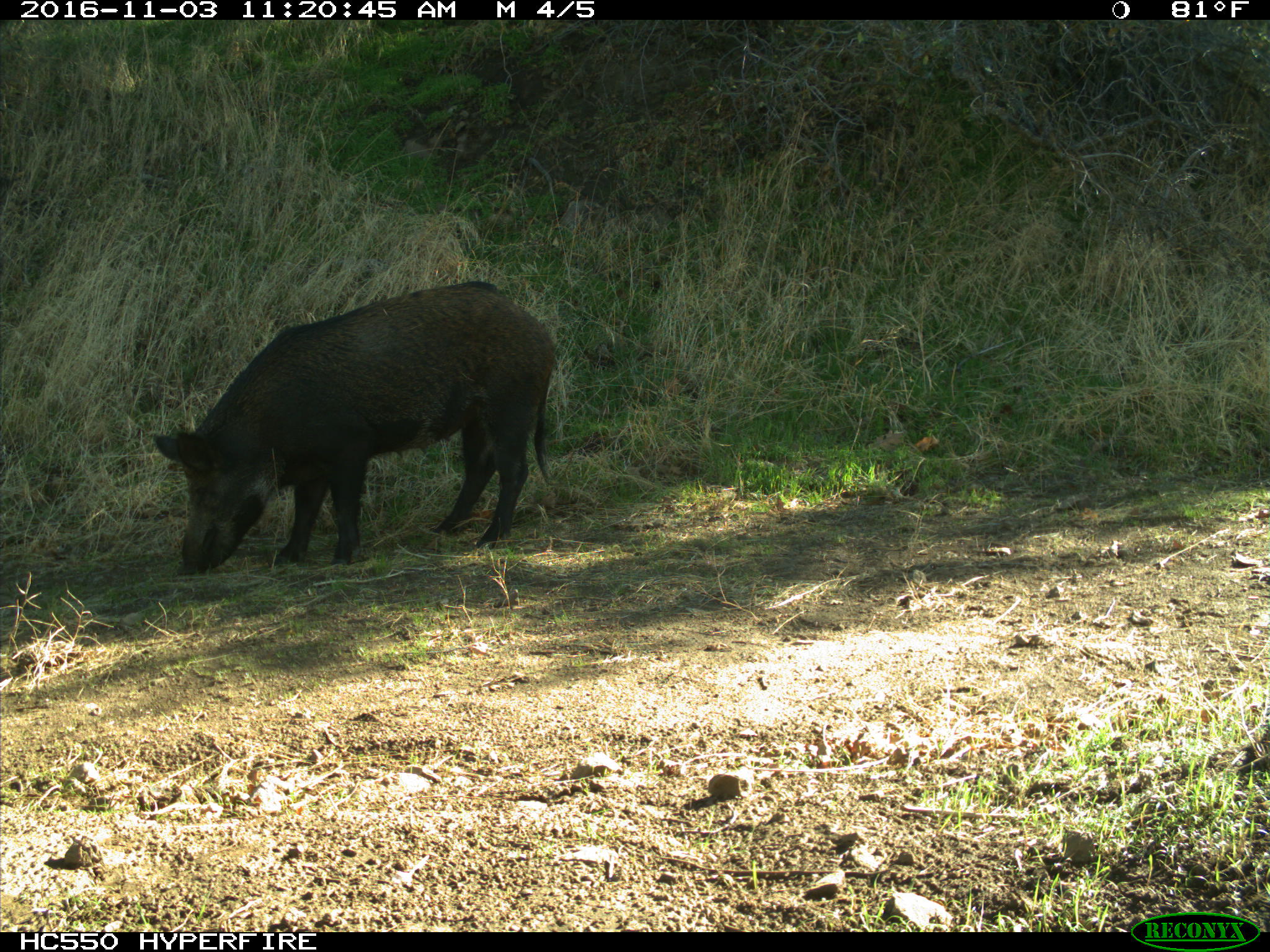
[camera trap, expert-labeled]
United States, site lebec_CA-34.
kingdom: Animalia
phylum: Chordata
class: Mammalia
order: Artiodactyla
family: Suidae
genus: Sus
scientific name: Sus scrofa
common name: wild boar